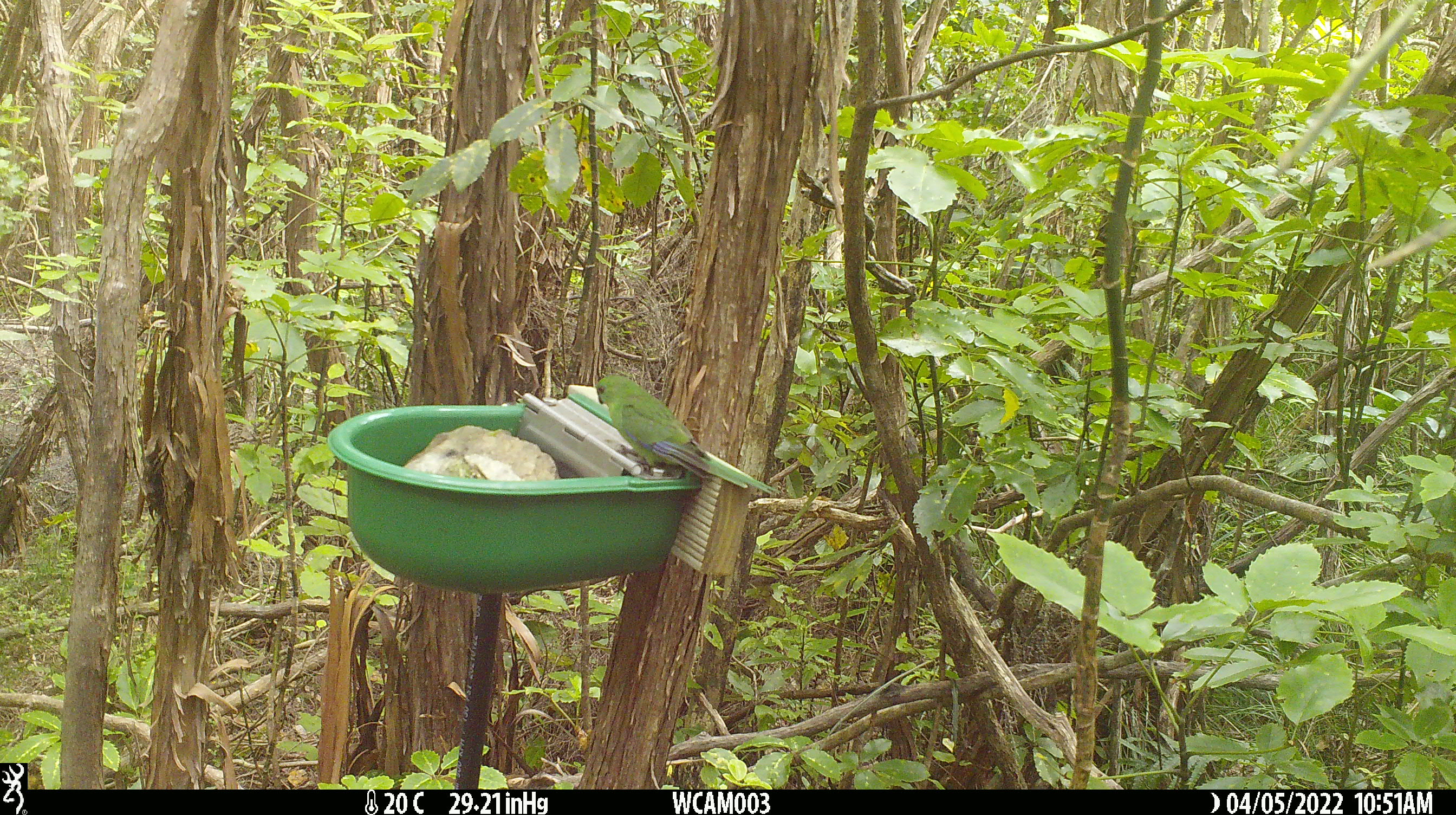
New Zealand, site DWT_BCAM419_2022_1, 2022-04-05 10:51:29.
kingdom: Animalia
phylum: Chordata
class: Aves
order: Psittaciformes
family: Psittaculidae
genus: Cyanoramphus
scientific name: Cyanoramphus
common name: parakeet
Parakeet (Cyanoramphus).